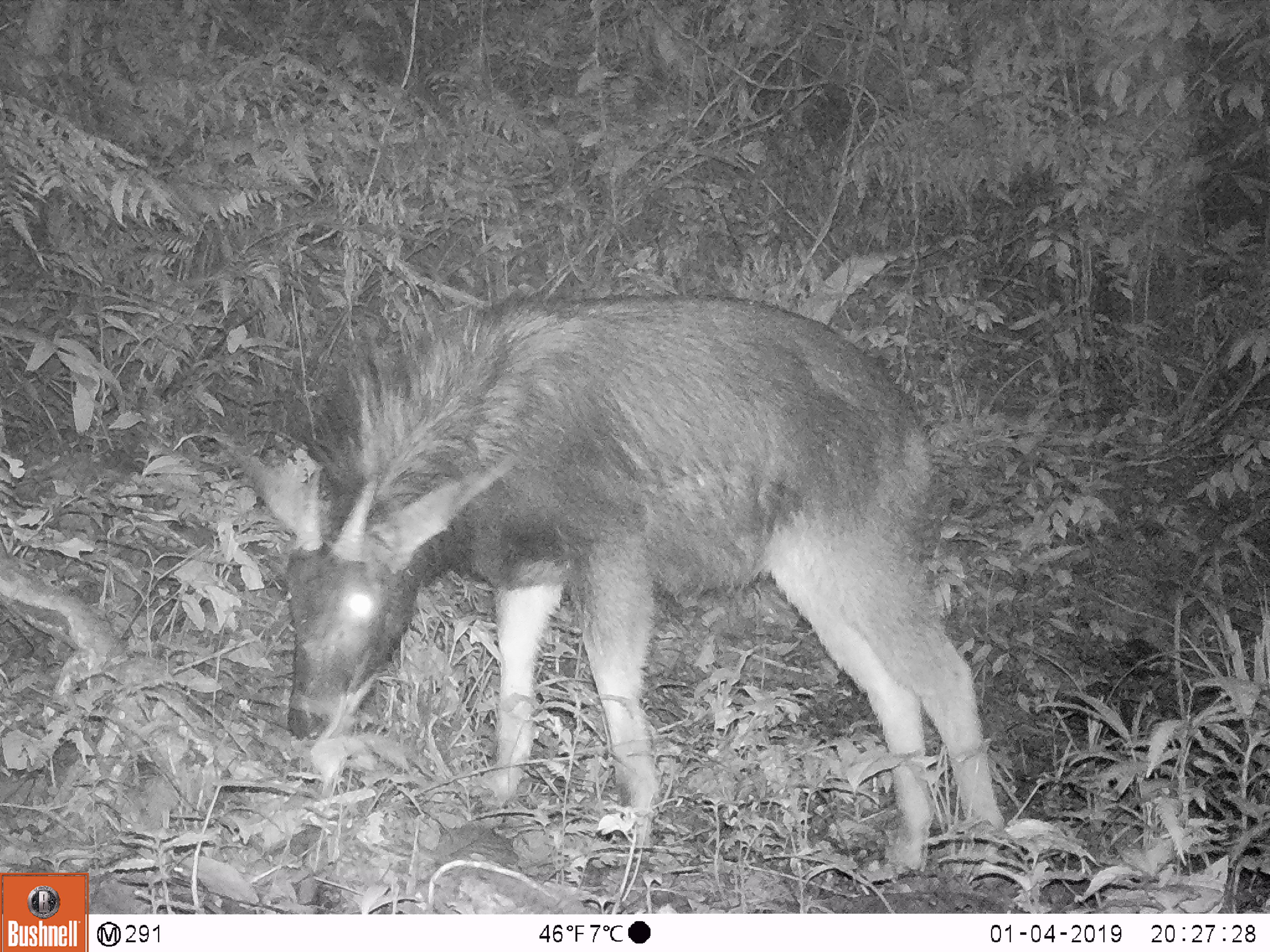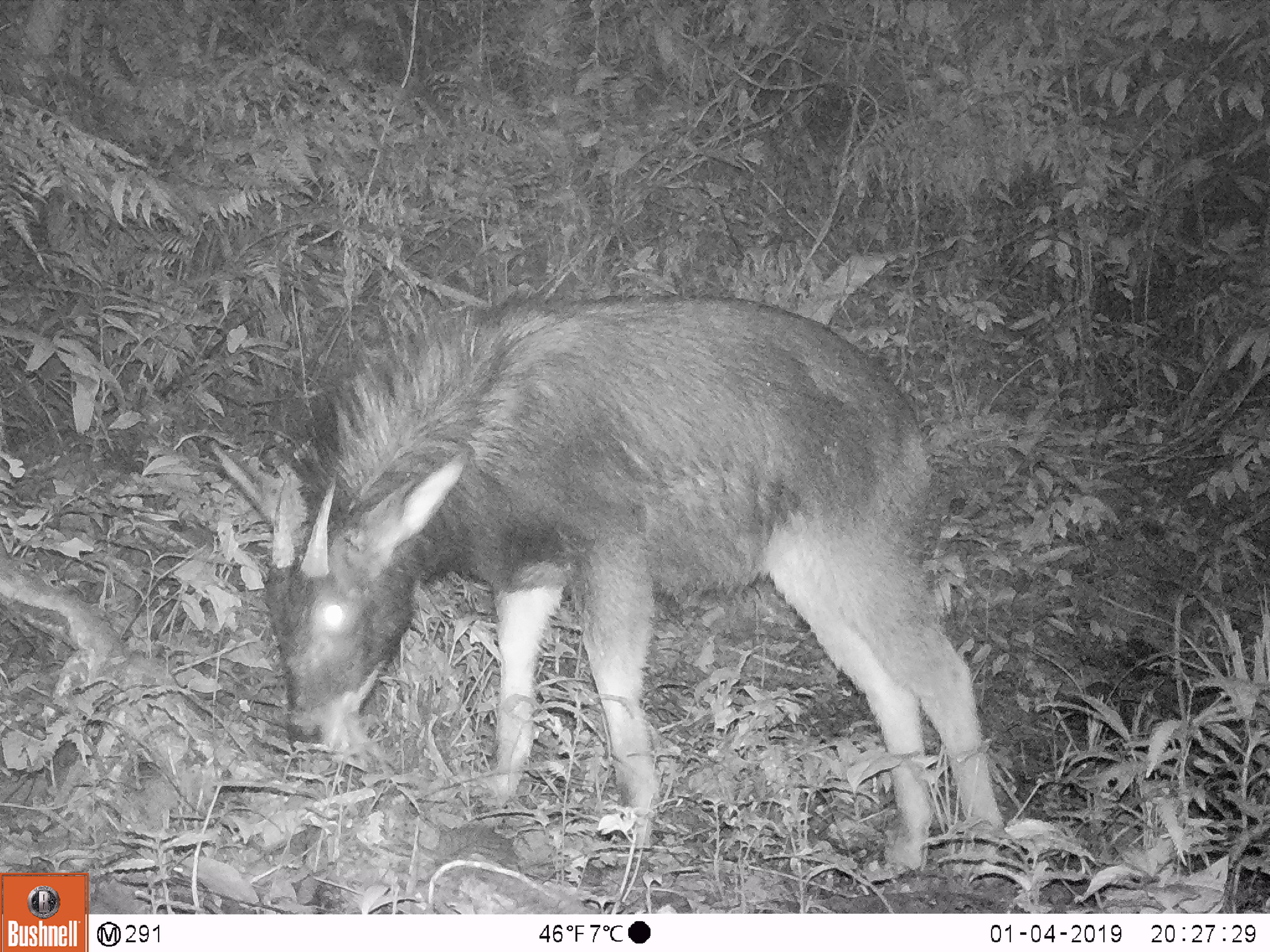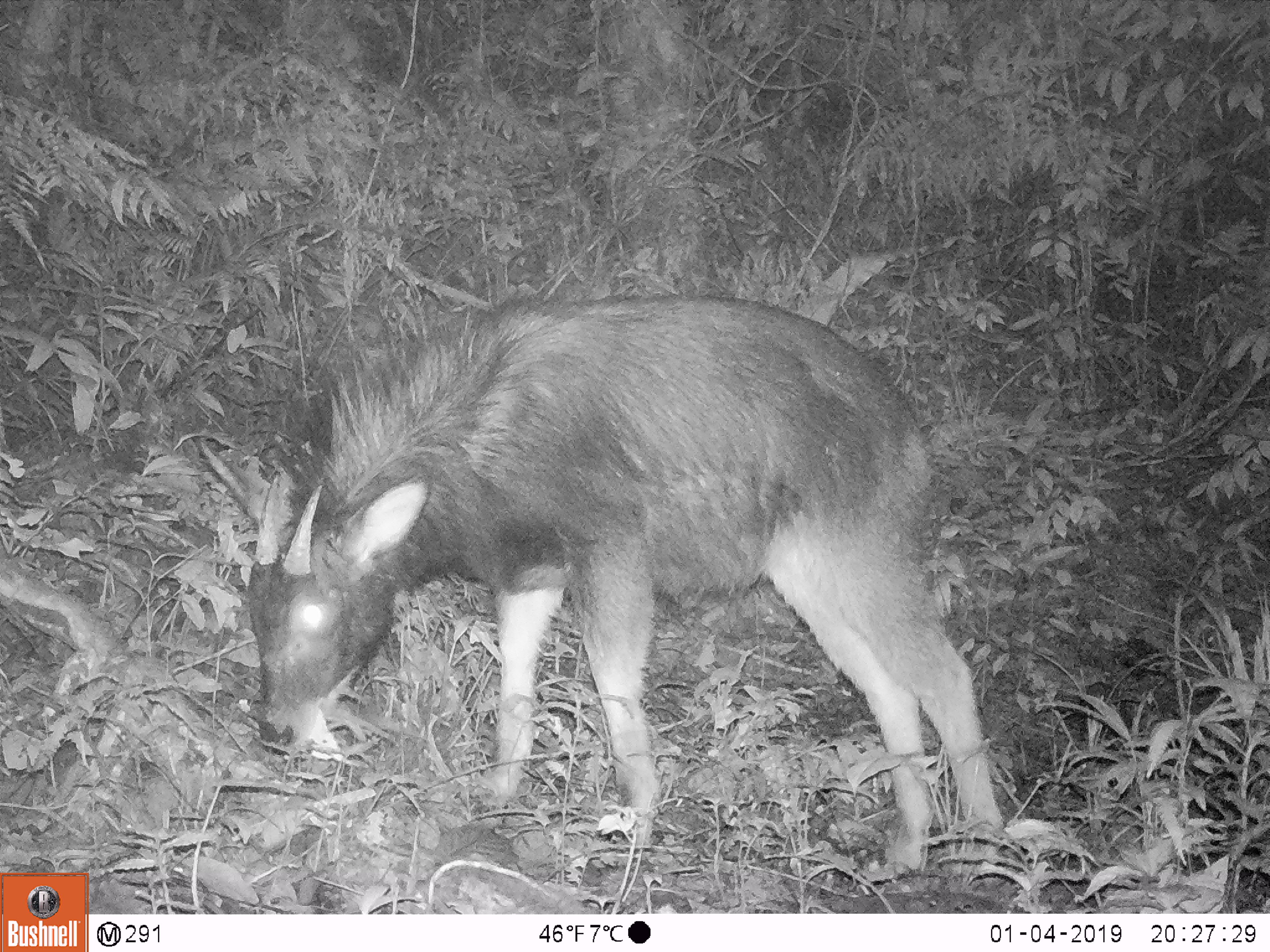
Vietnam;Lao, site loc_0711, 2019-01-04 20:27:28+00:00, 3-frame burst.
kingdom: Animalia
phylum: Chordata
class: Mammalia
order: Artiodactyla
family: Bovidae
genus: Capricornis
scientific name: Capricornis sumatraensis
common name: chinese serow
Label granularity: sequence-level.